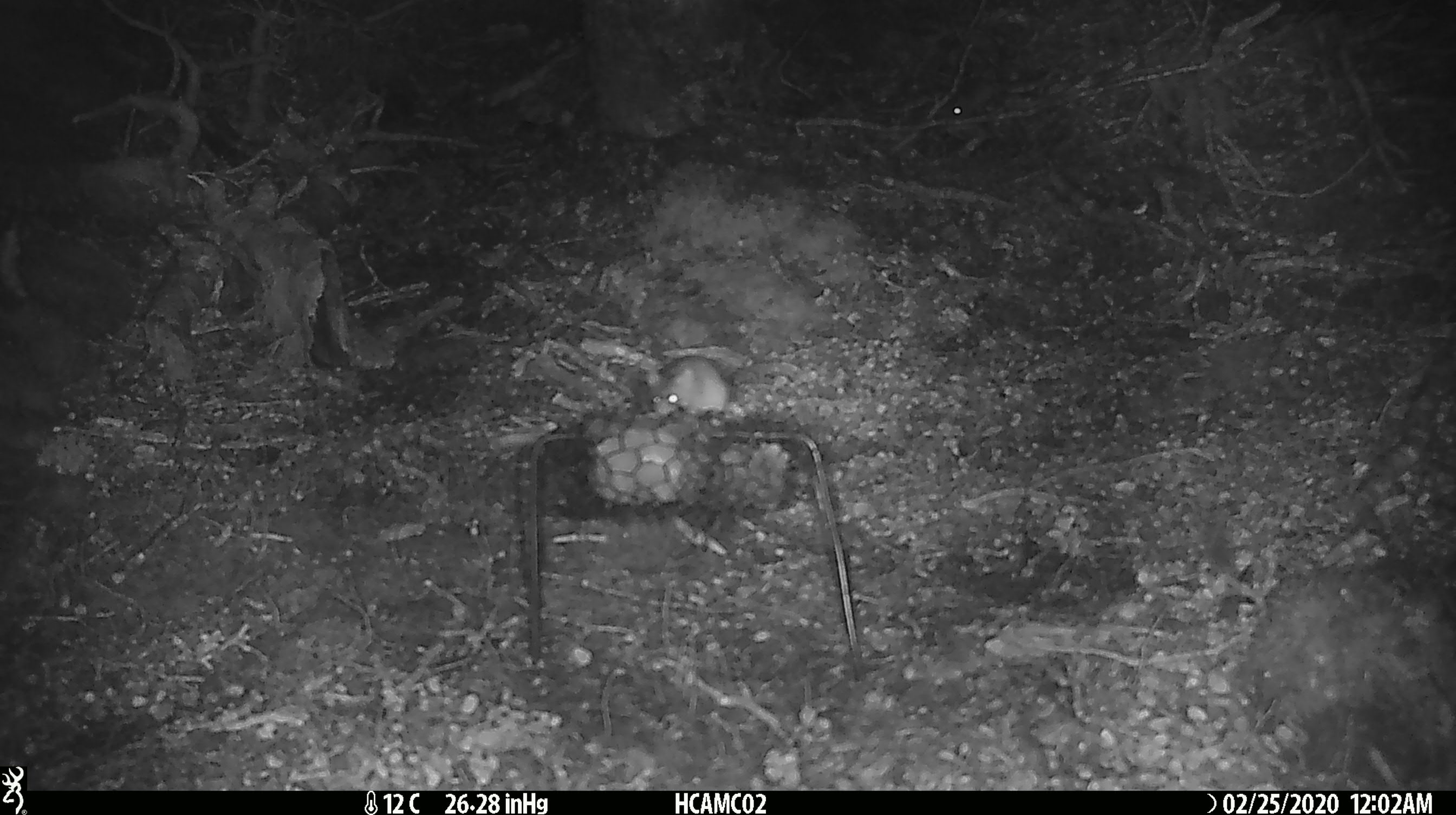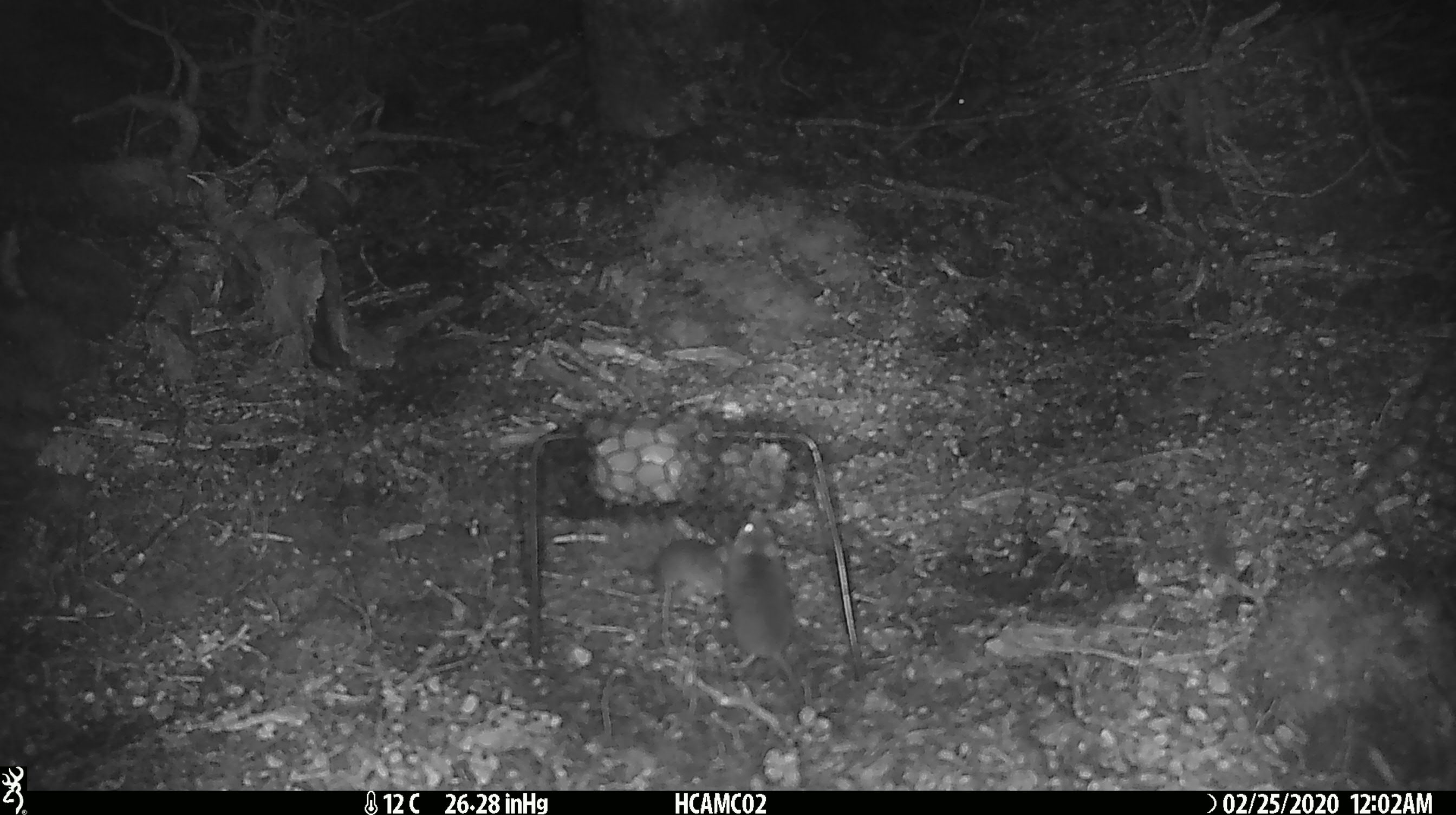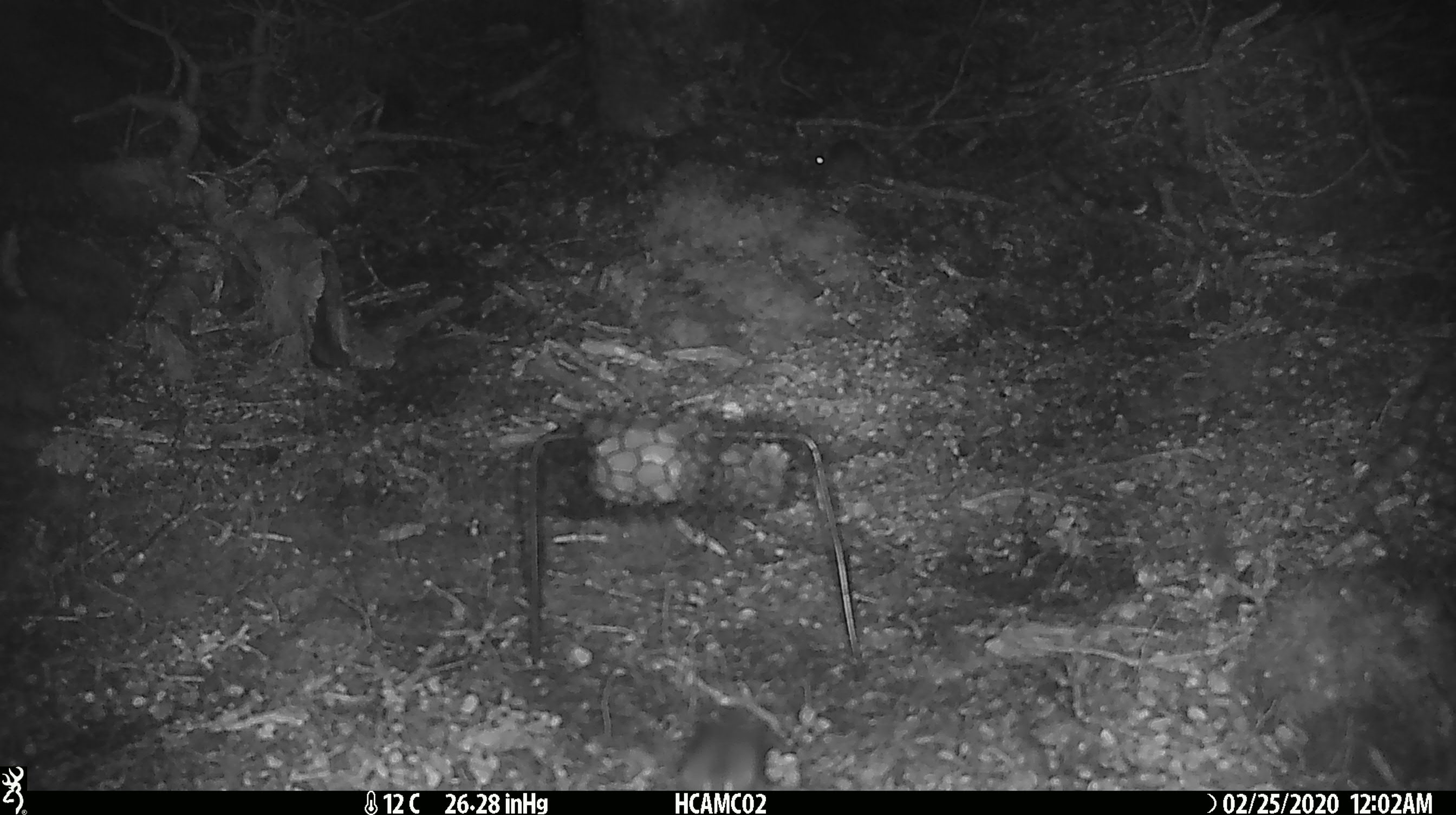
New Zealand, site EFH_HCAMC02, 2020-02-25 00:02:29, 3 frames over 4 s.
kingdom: Animalia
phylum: Chordata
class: Mammalia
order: Rodentia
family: Muridae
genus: Mus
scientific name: Mus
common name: mouse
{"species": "mouse (Mus)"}